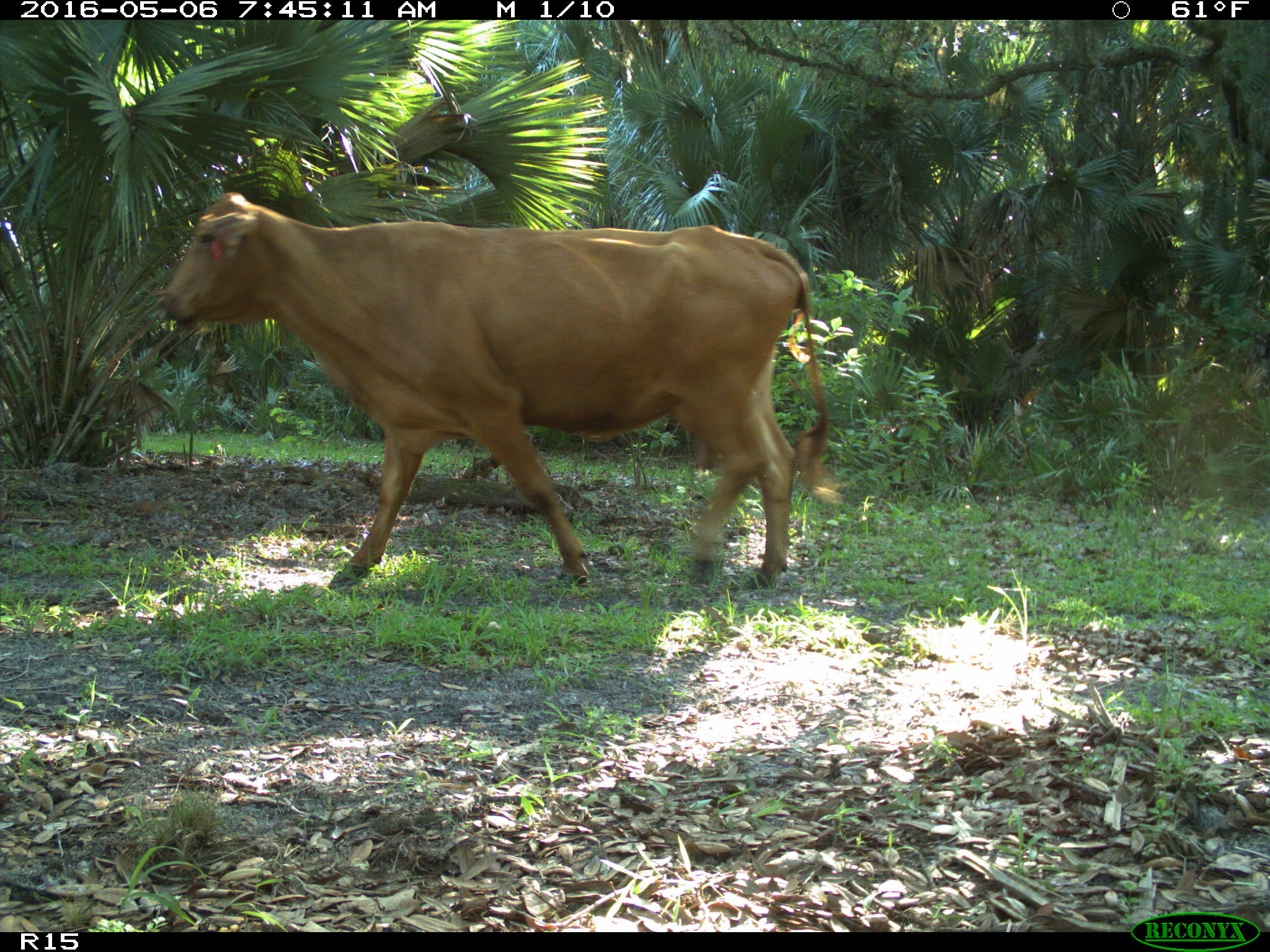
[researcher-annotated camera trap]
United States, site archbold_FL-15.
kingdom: Animalia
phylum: Chordata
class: Mammalia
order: Artiodactyla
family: Bovidae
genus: Bos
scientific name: Bos taurus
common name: domestic cow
Bos taurus (domestic cow).